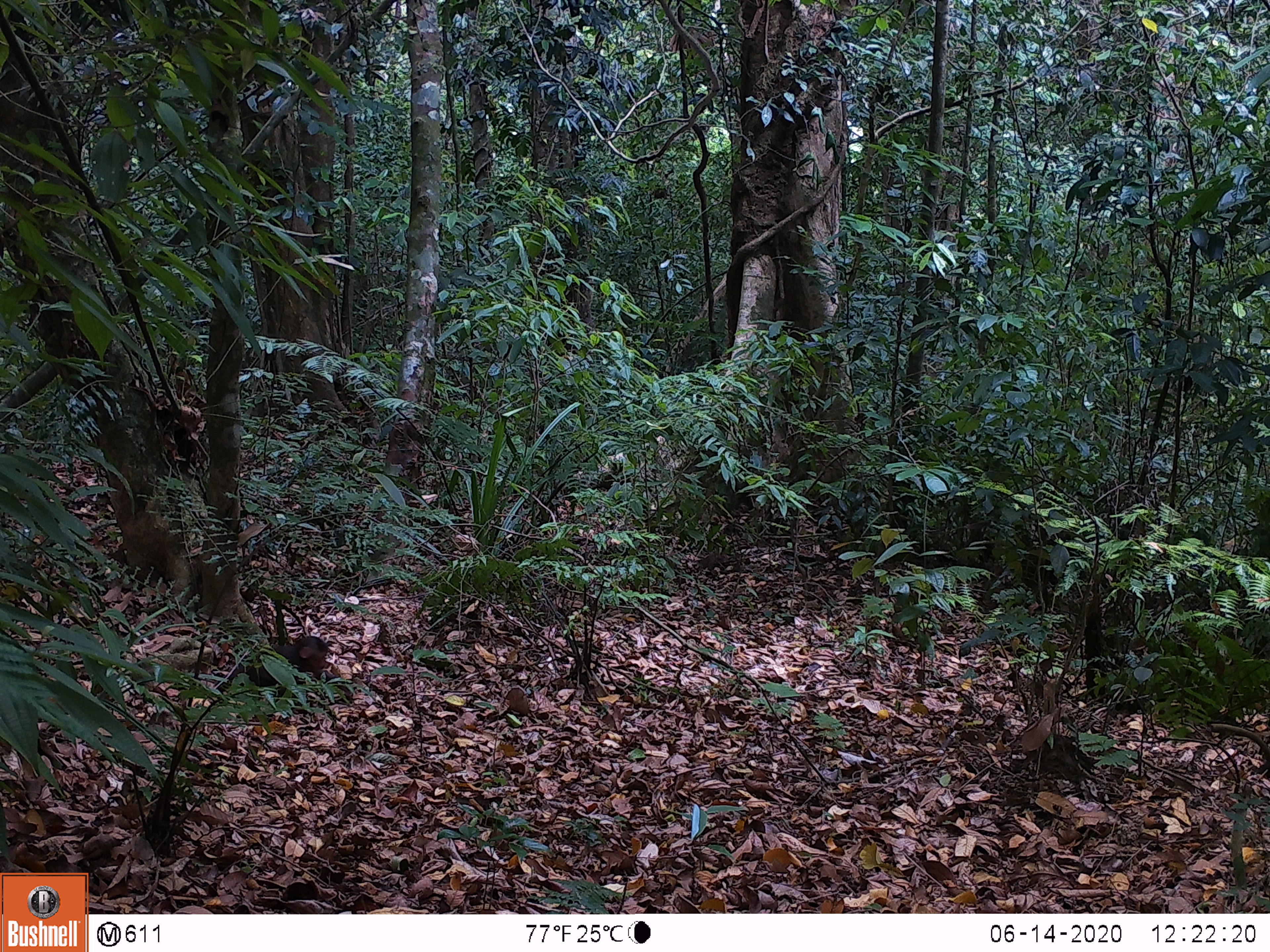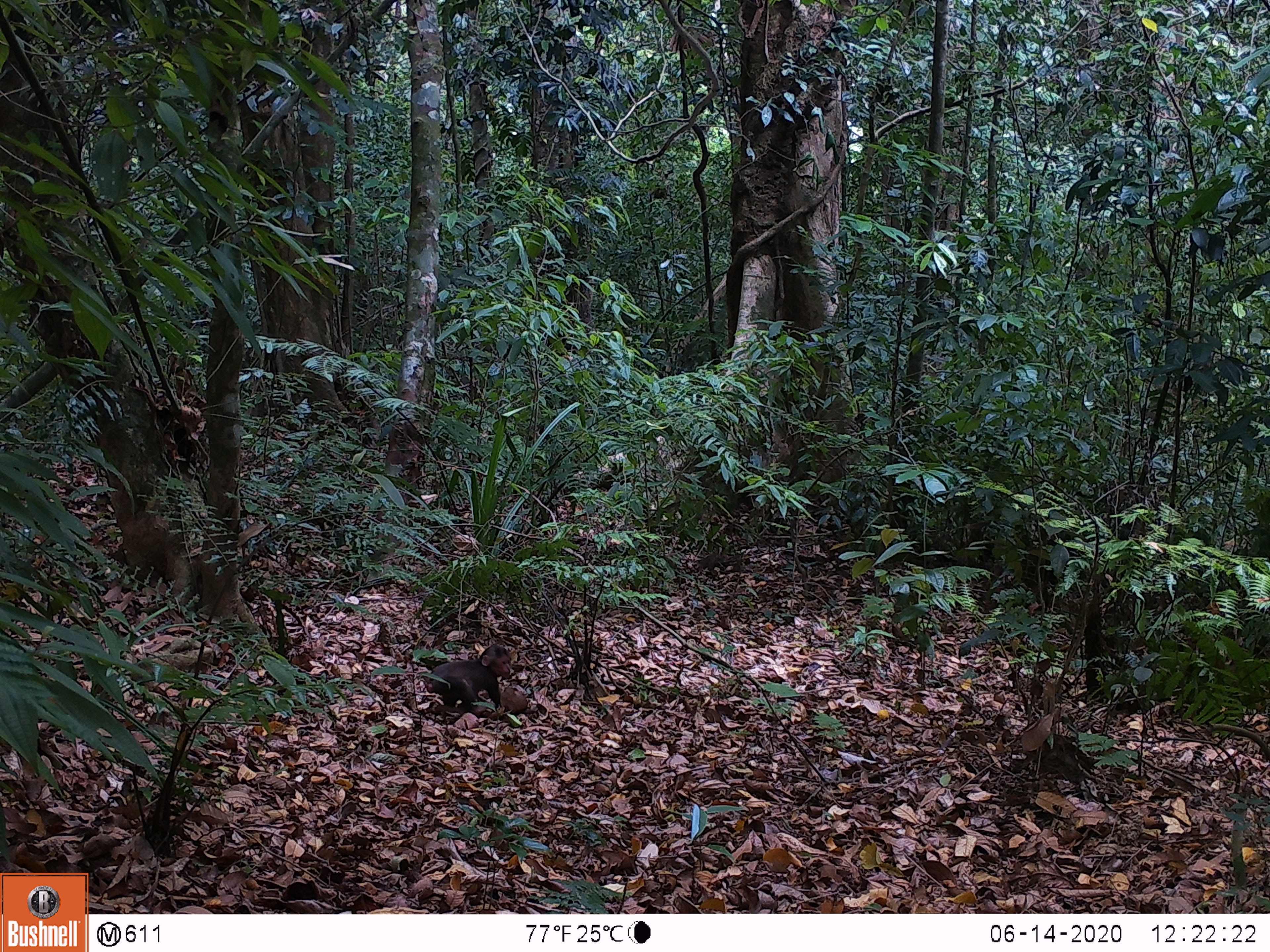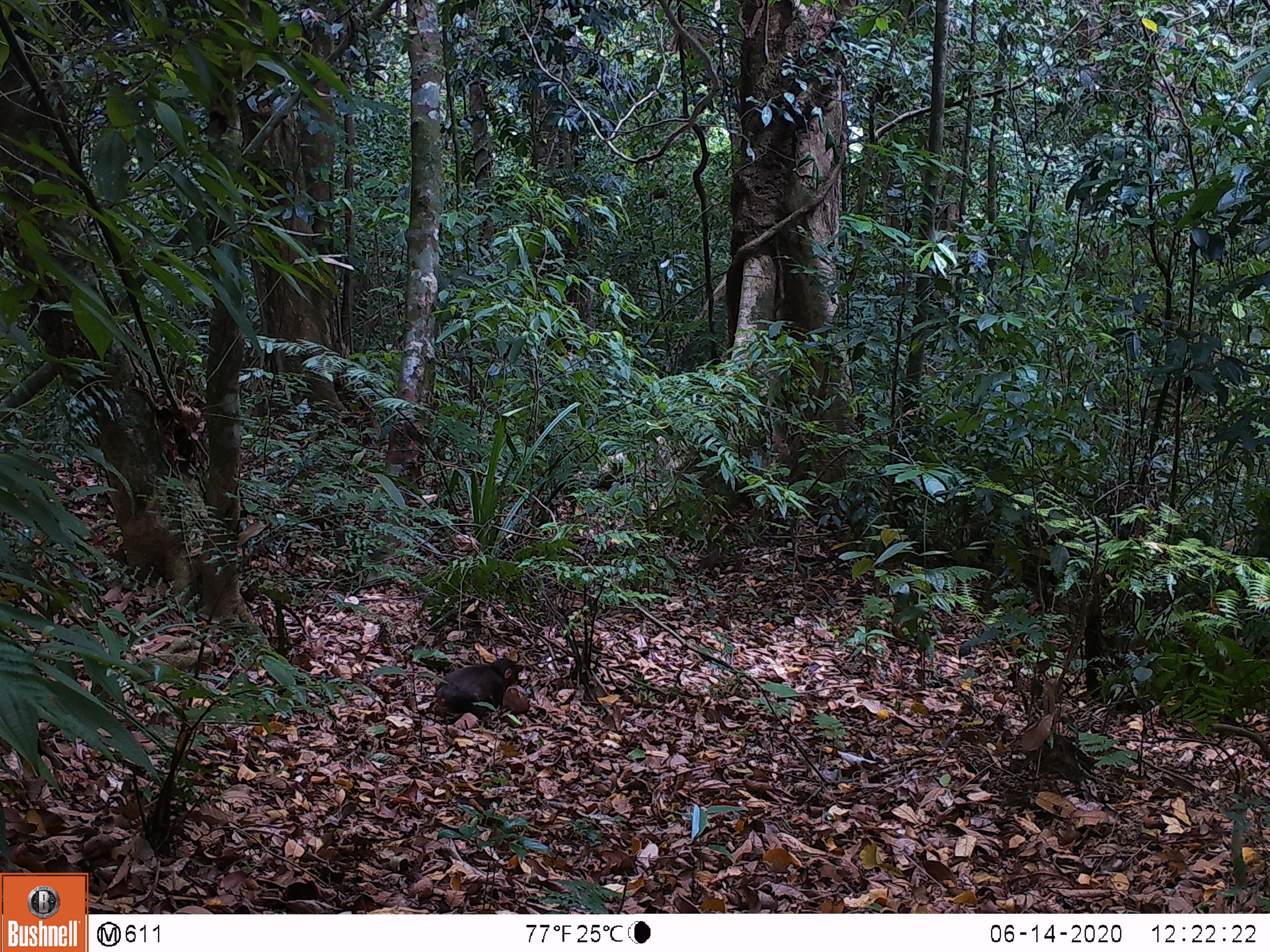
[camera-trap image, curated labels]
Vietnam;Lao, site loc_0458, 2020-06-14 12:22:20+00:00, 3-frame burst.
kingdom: Animalia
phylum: Chordata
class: Mammalia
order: Artiodactyla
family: Suidae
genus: Sus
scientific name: Sus scrofa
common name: eurasian wild pig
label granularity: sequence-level